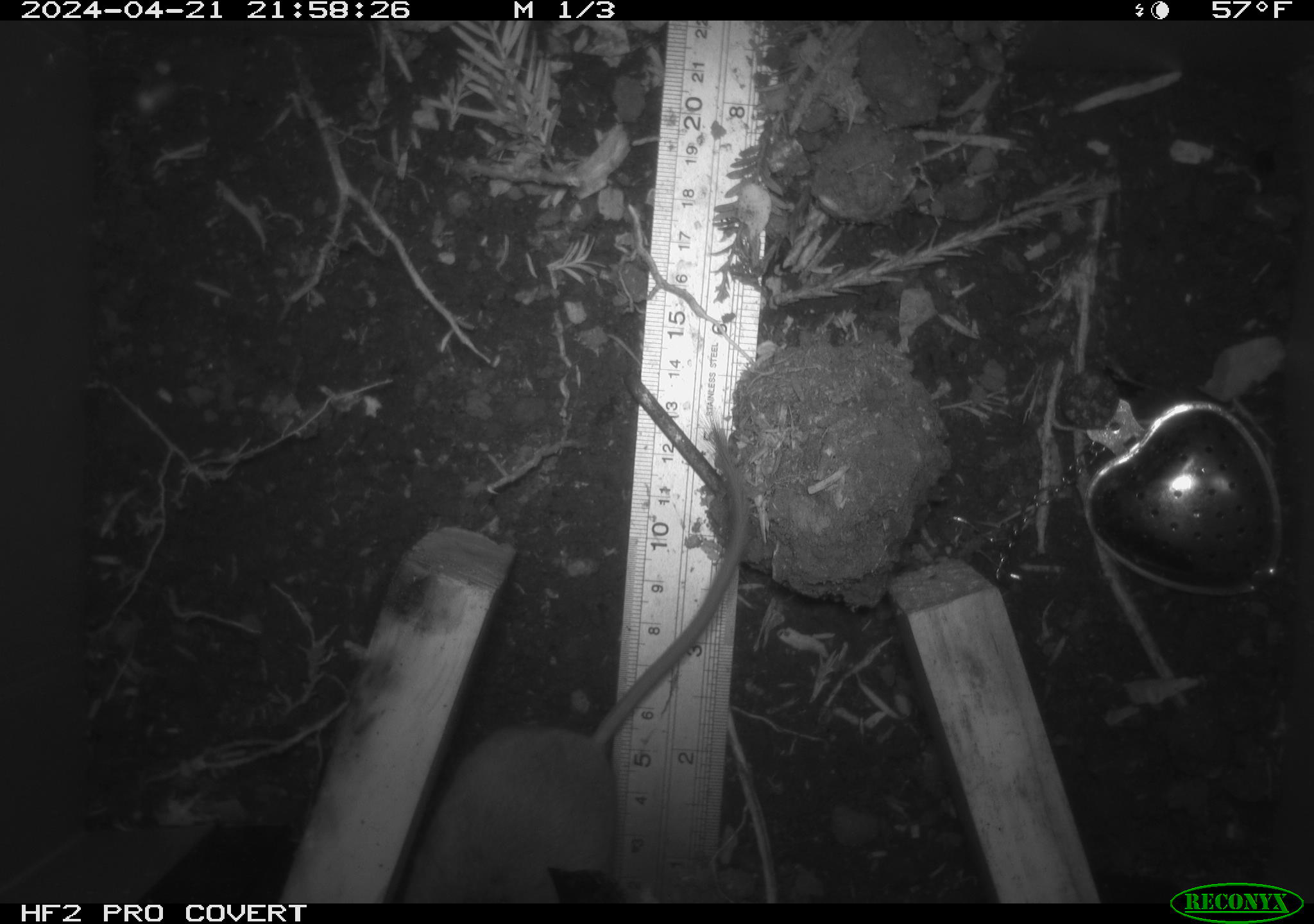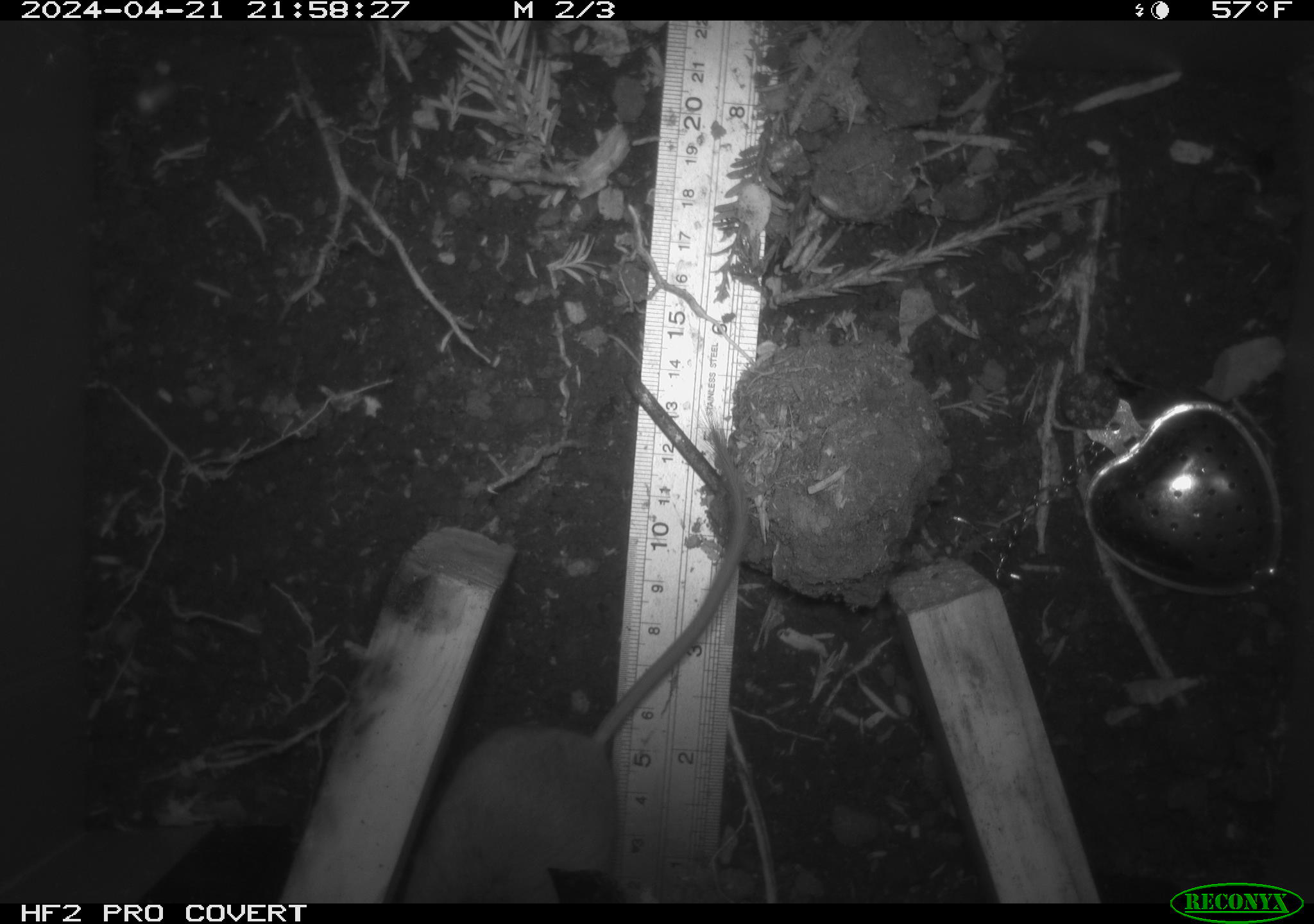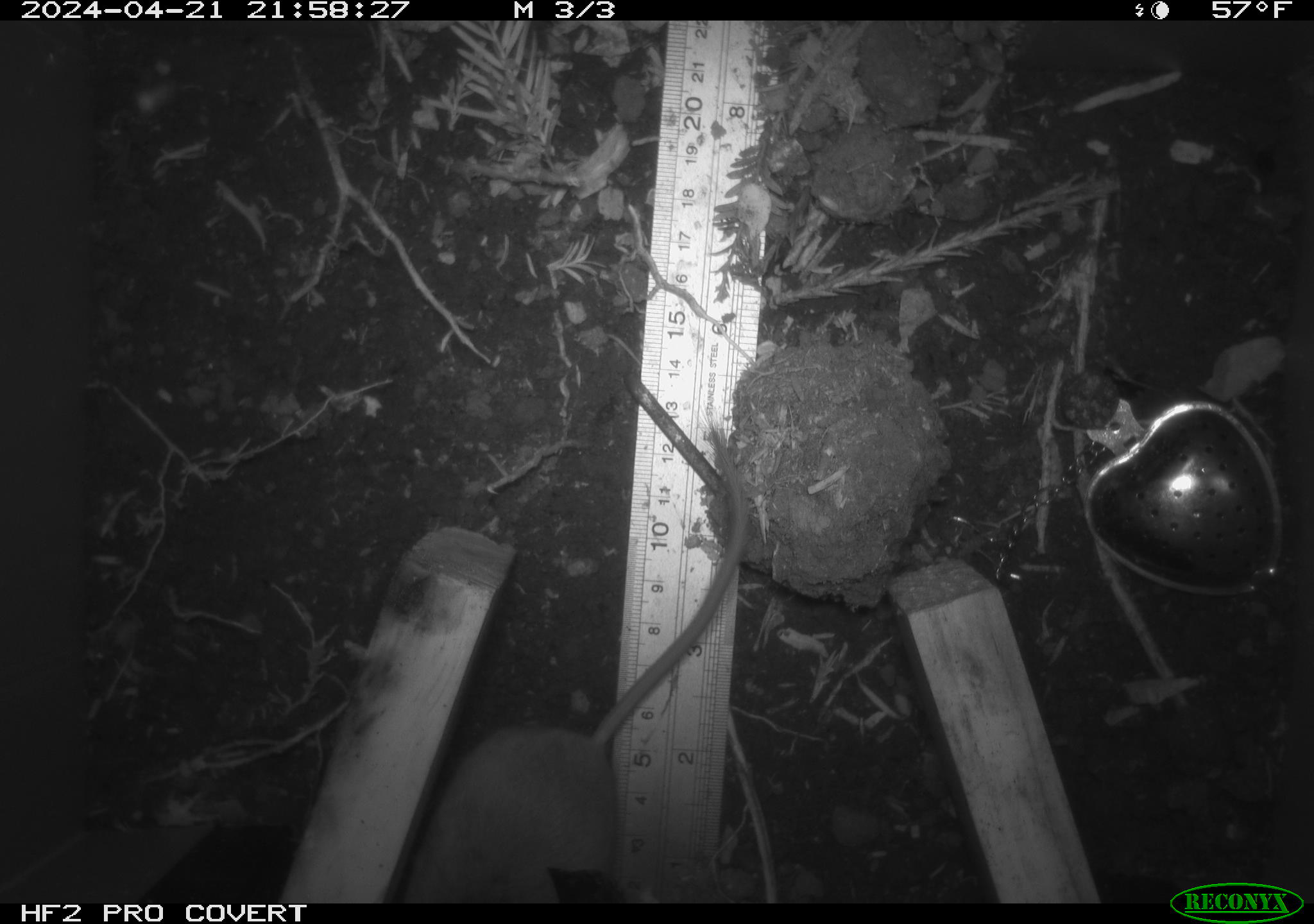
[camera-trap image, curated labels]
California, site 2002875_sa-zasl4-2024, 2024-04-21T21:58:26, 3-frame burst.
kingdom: Animalia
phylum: Chordata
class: Mammalia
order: Rodentia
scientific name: Rodentia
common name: mouse species